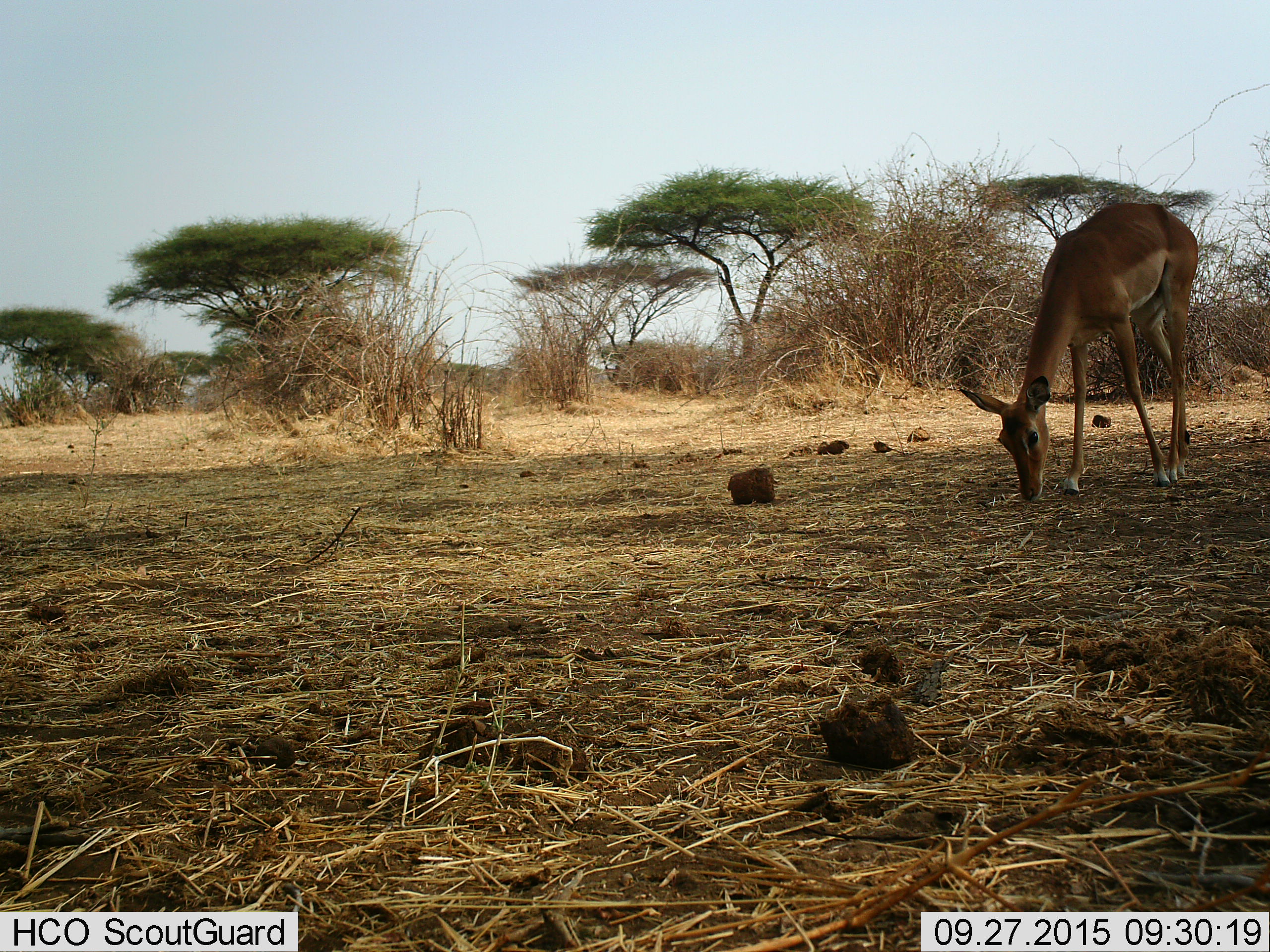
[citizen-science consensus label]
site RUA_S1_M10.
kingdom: Animalia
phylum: Chordata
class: Mammalia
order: Artiodactyla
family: Bovidae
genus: Aepyceros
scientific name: Aepyceros melampus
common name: impala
Impala (Aepyceros melampus), count 1. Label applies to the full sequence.